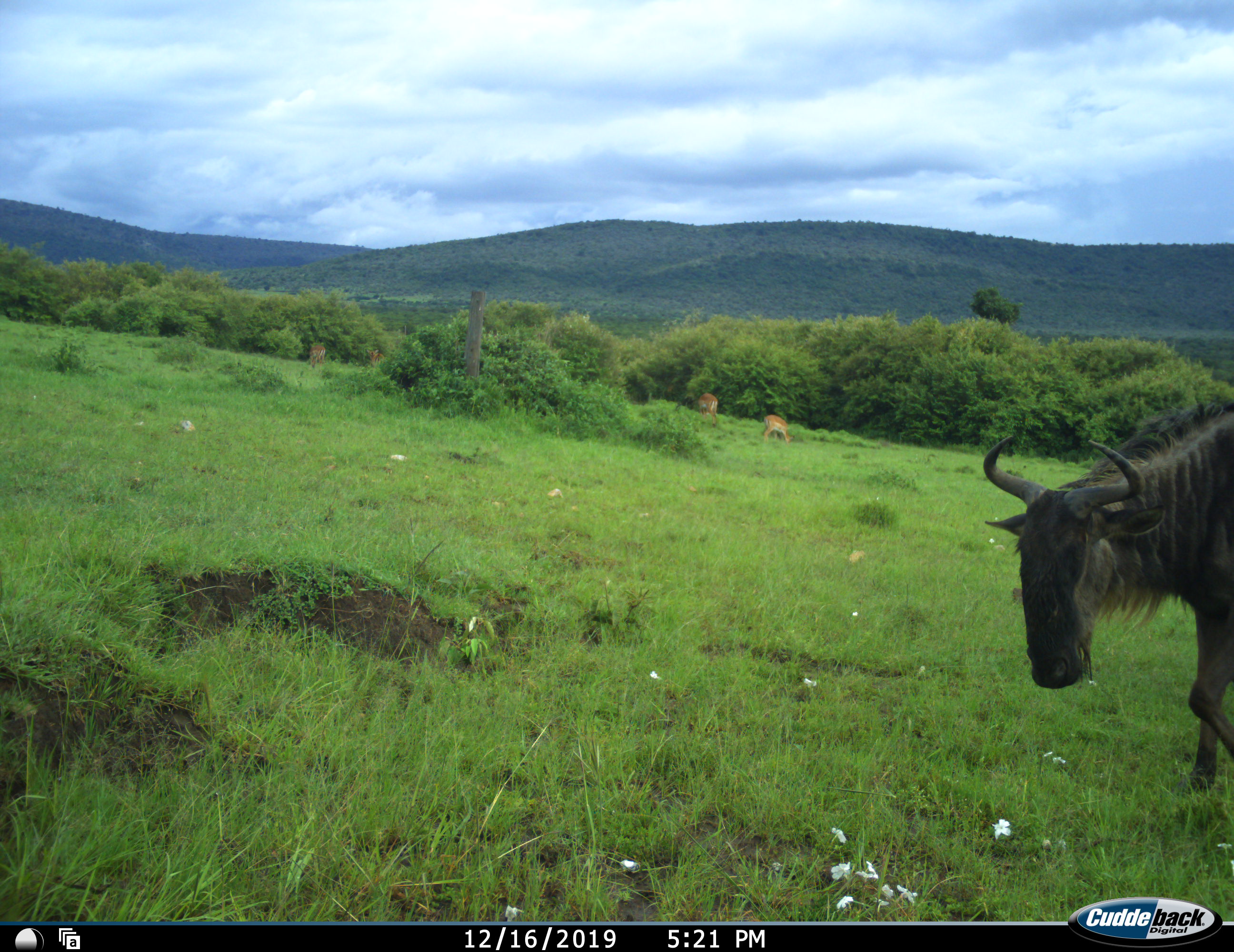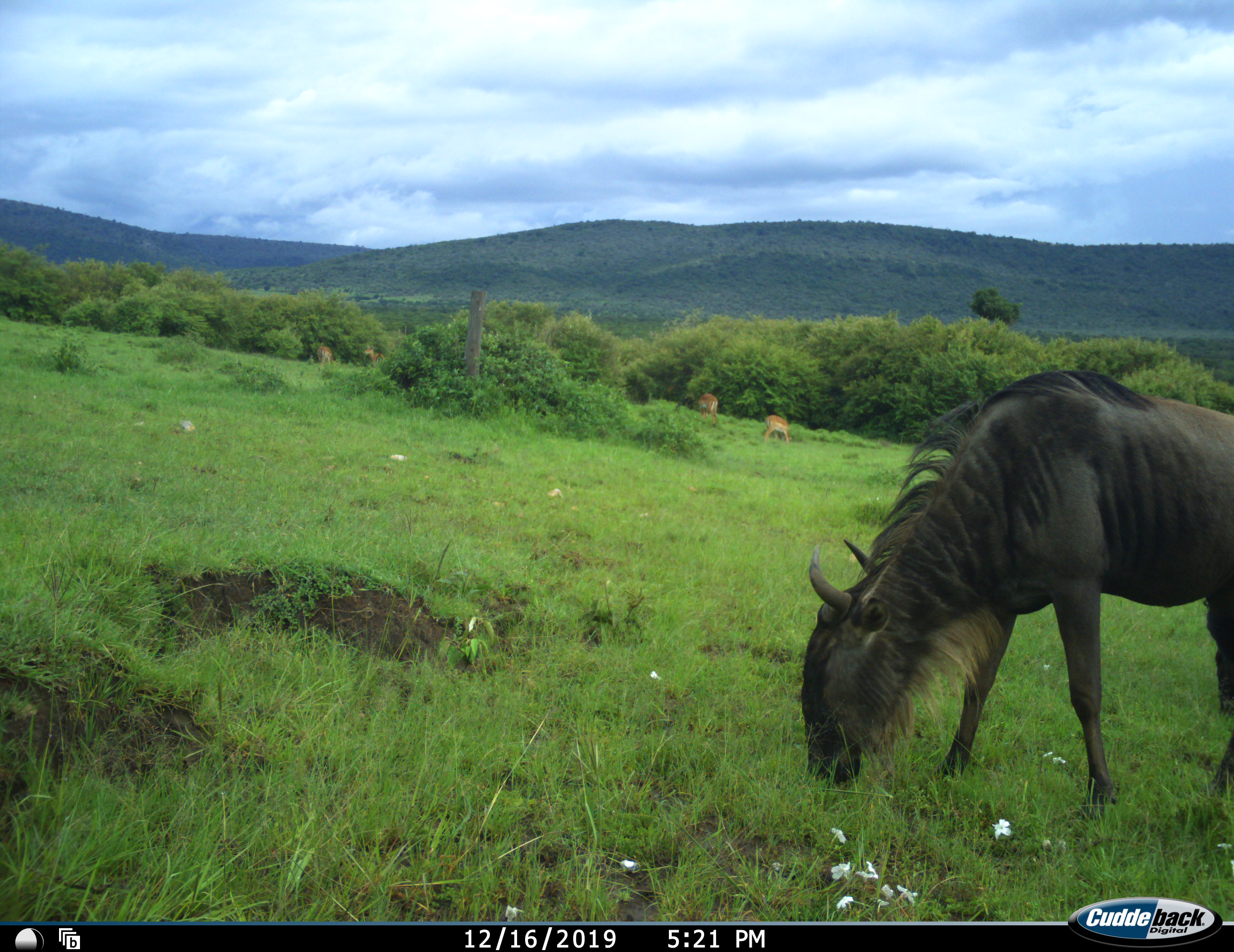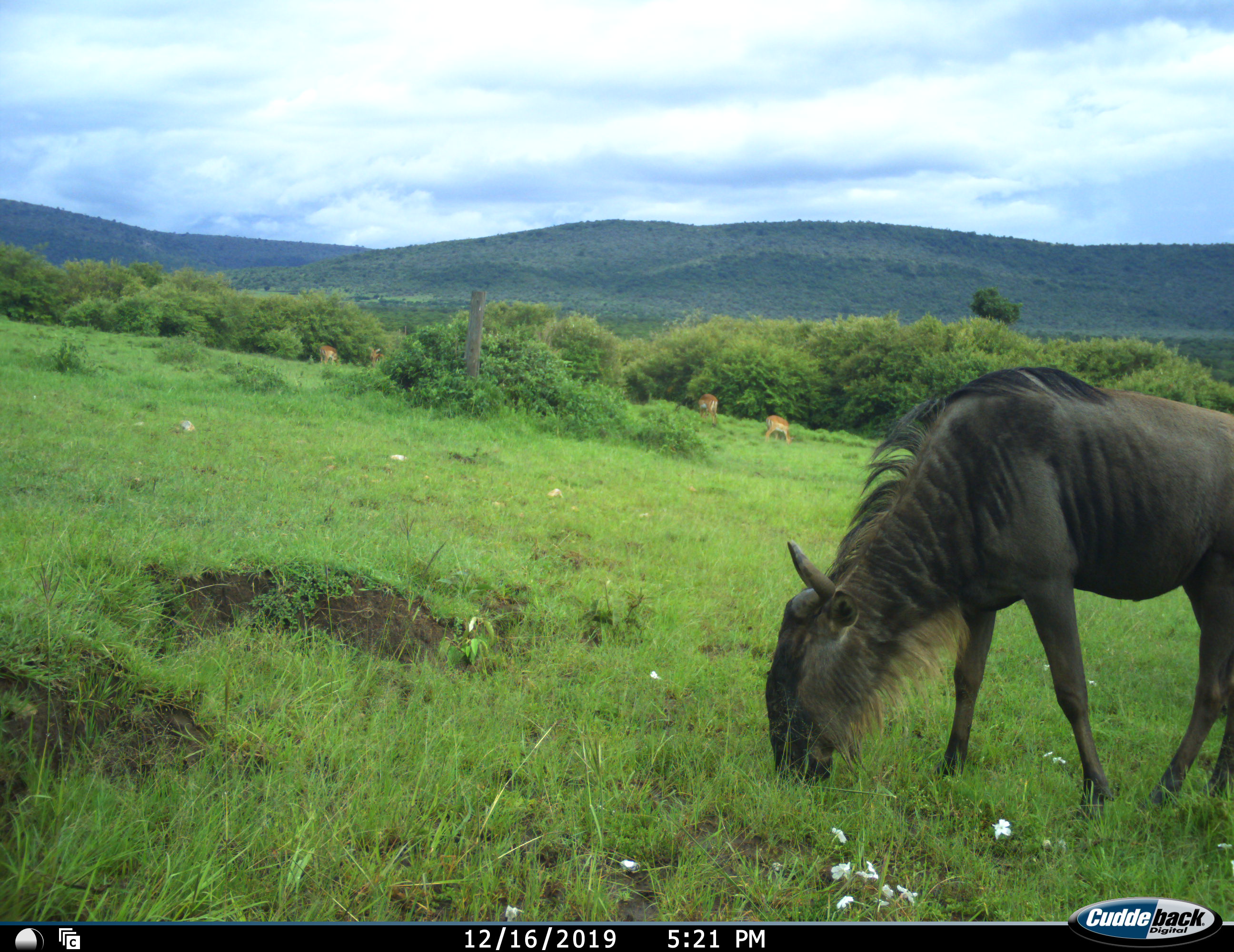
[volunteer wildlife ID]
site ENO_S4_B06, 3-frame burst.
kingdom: Animalia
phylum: Chordata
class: Mammalia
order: Artiodactyla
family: Bovidae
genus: Aepyceros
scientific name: Aepyceros melampus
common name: impala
Impala (Aepyceros melampus), count 4. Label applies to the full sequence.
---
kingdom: Animalia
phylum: Chordata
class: Mammalia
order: Artiodactyla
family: Bovidae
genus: Connochaetes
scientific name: Connochaetes taurinus taurinus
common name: blue wildebeest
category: wildebeestblue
Wildebeestblue (blue wildebeest) (Connochaetes taurinus taurinus), count 1. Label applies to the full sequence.